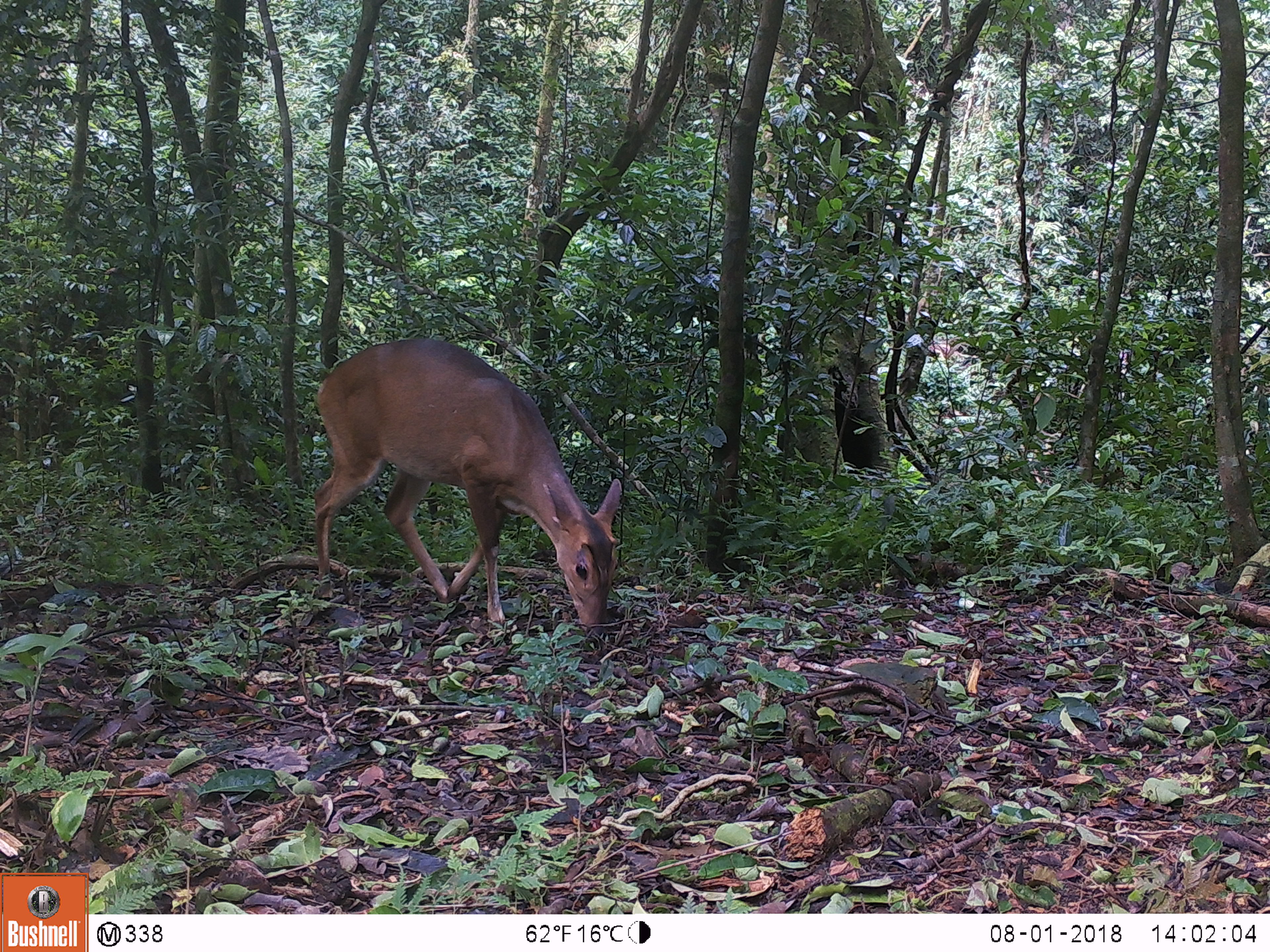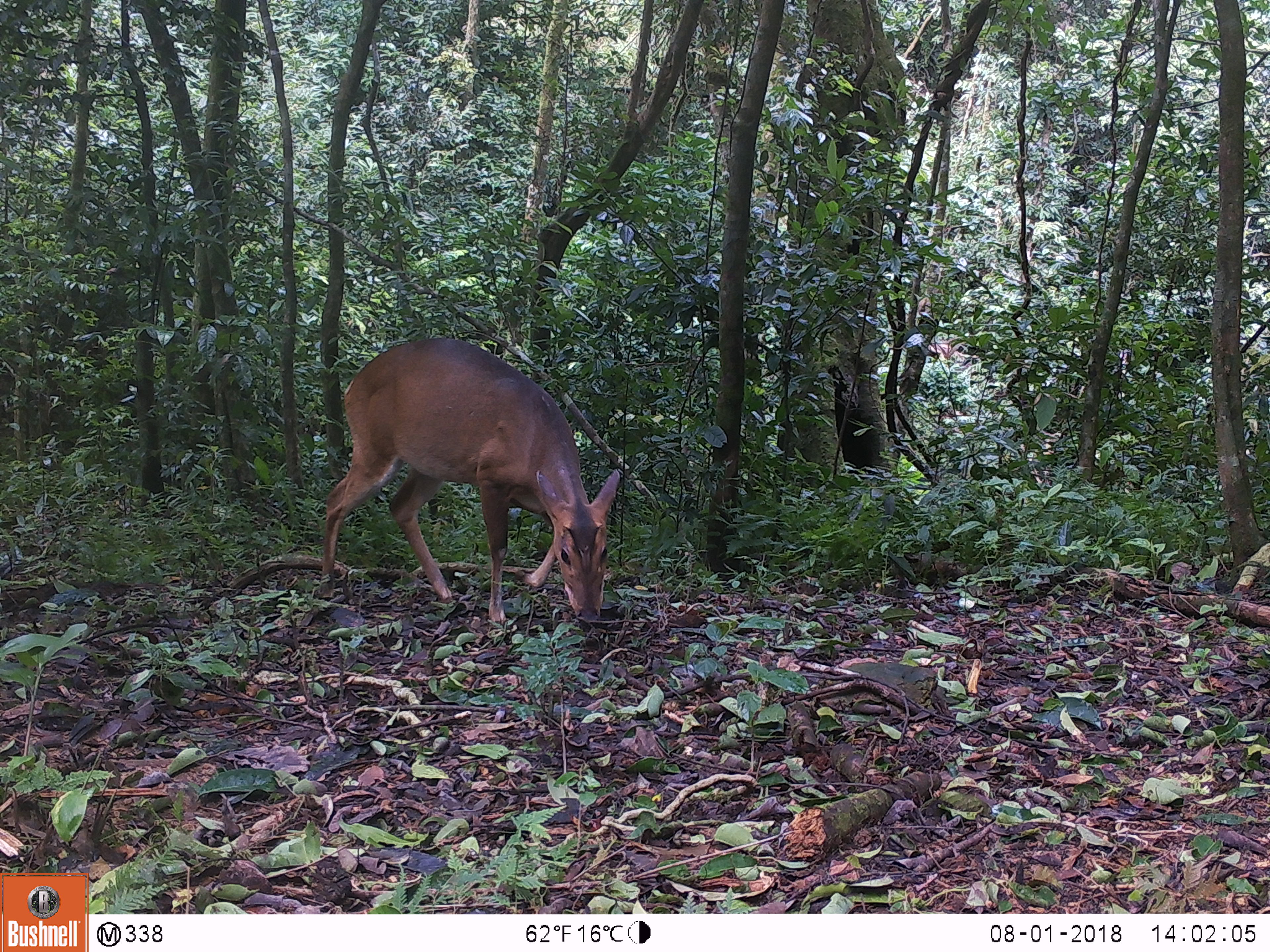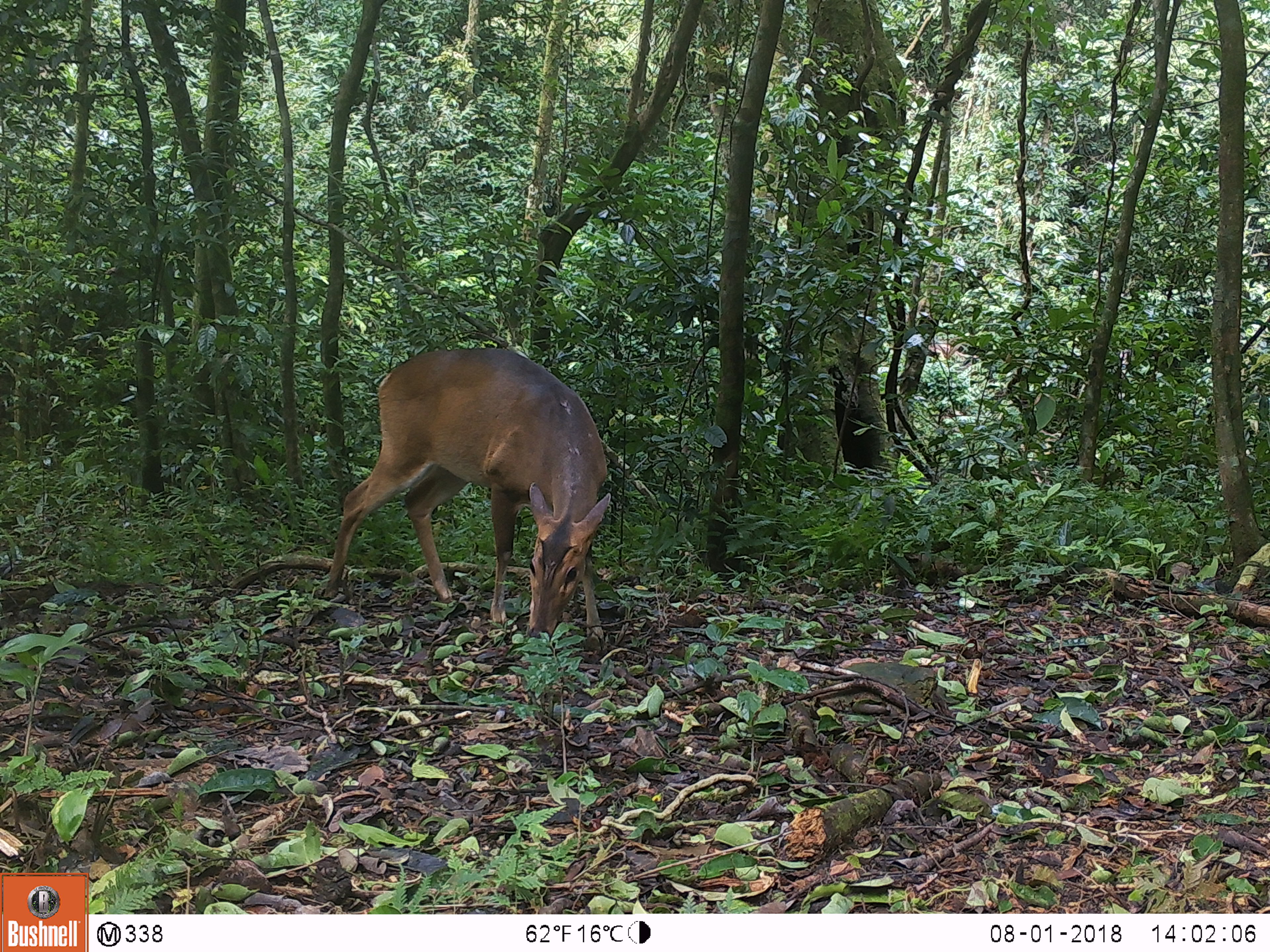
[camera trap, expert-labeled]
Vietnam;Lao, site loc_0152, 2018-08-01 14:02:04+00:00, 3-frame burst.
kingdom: Animalia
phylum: Chordata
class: Mammalia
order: Artiodactyla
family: Cervidae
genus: Muntiacus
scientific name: Muntiacus vuquangensis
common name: large-antlered muntjac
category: large antlered muntjac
Large antlered muntjac (large-antlered muntjac) (Muntiacus vuquangensis). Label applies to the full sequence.